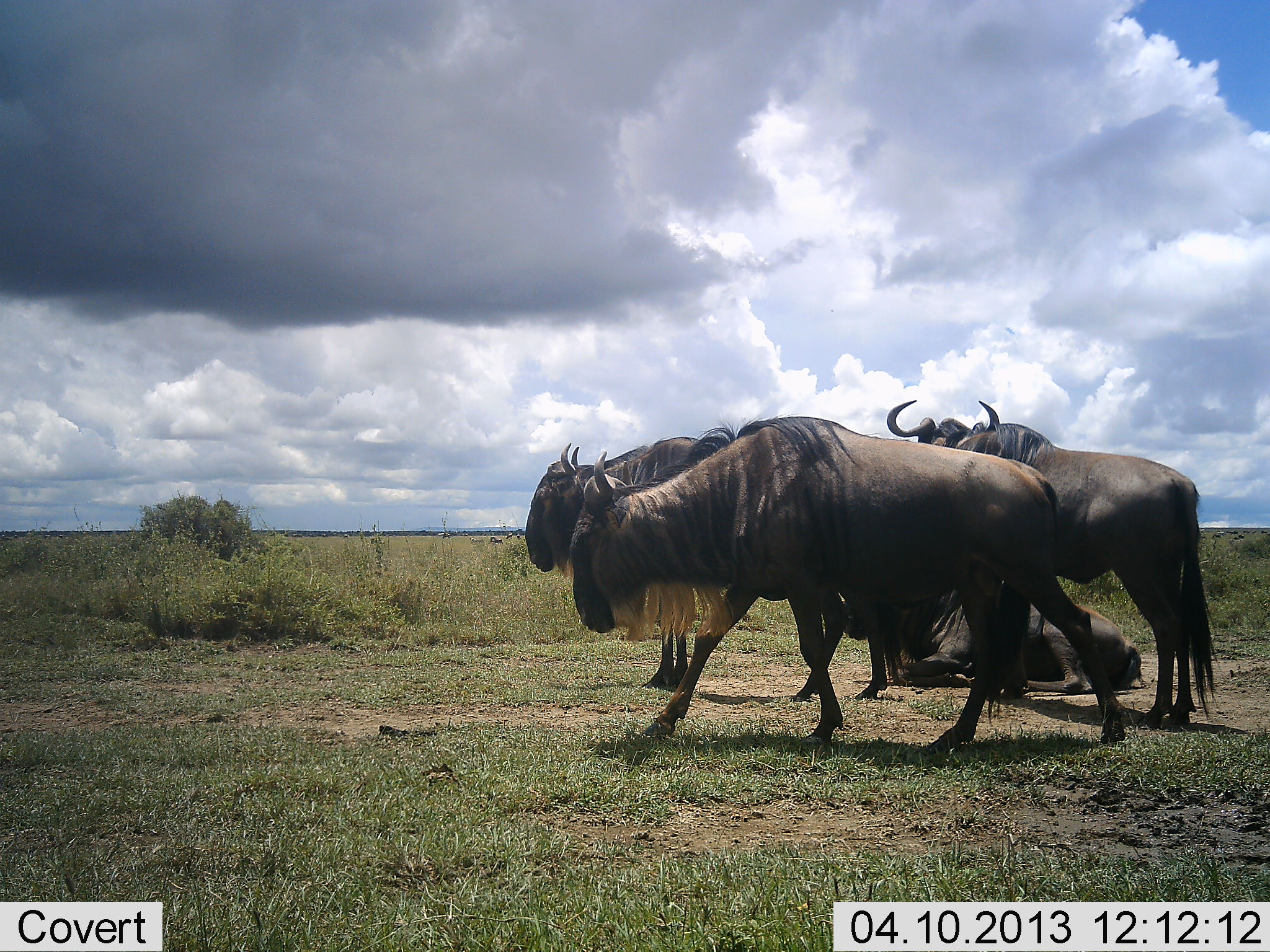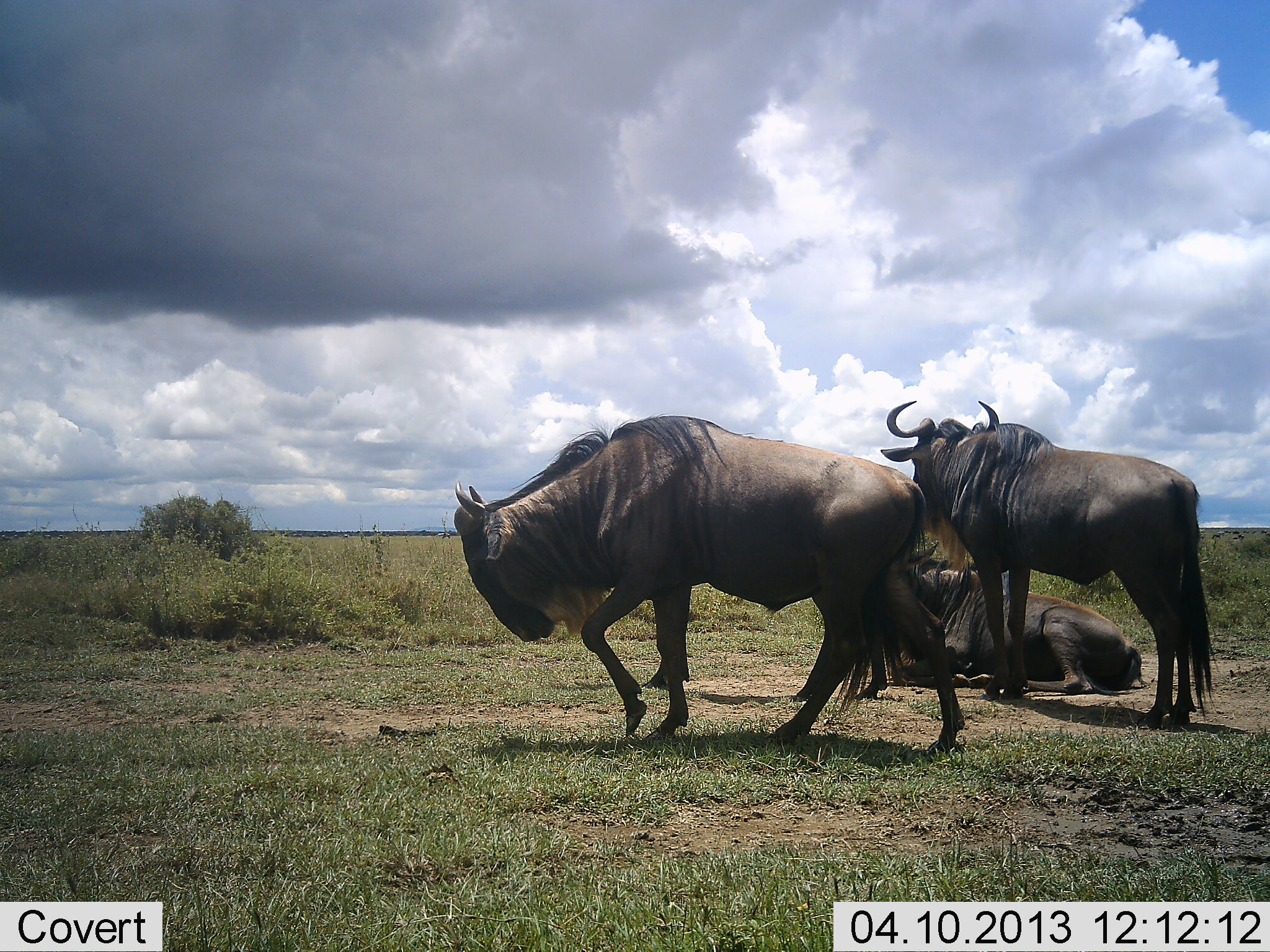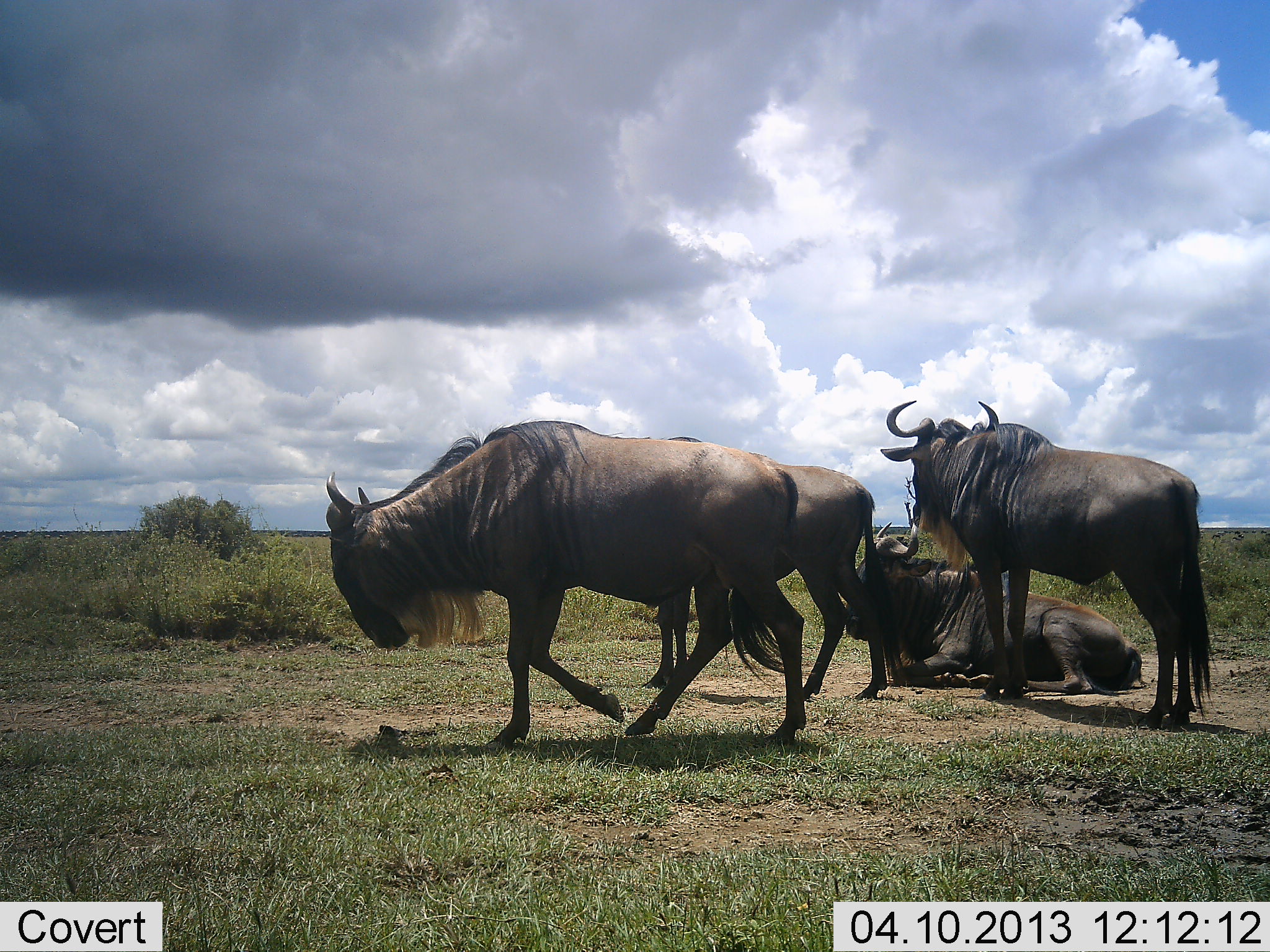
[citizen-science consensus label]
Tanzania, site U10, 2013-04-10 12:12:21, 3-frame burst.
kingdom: Animalia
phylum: Chordata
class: Mammalia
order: Artiodactyla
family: Bovidae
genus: Connochaetes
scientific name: Connochaetes taurinus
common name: blue wildebeest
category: wildebeest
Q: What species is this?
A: Wildebeest (blue wildebeest) (Connochaetes taurinus).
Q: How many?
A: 4.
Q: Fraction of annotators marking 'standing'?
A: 72%.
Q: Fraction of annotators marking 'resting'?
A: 90%.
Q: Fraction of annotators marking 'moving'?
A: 76%.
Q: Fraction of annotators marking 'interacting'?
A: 0%.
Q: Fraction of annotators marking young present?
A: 0%.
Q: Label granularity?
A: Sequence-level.